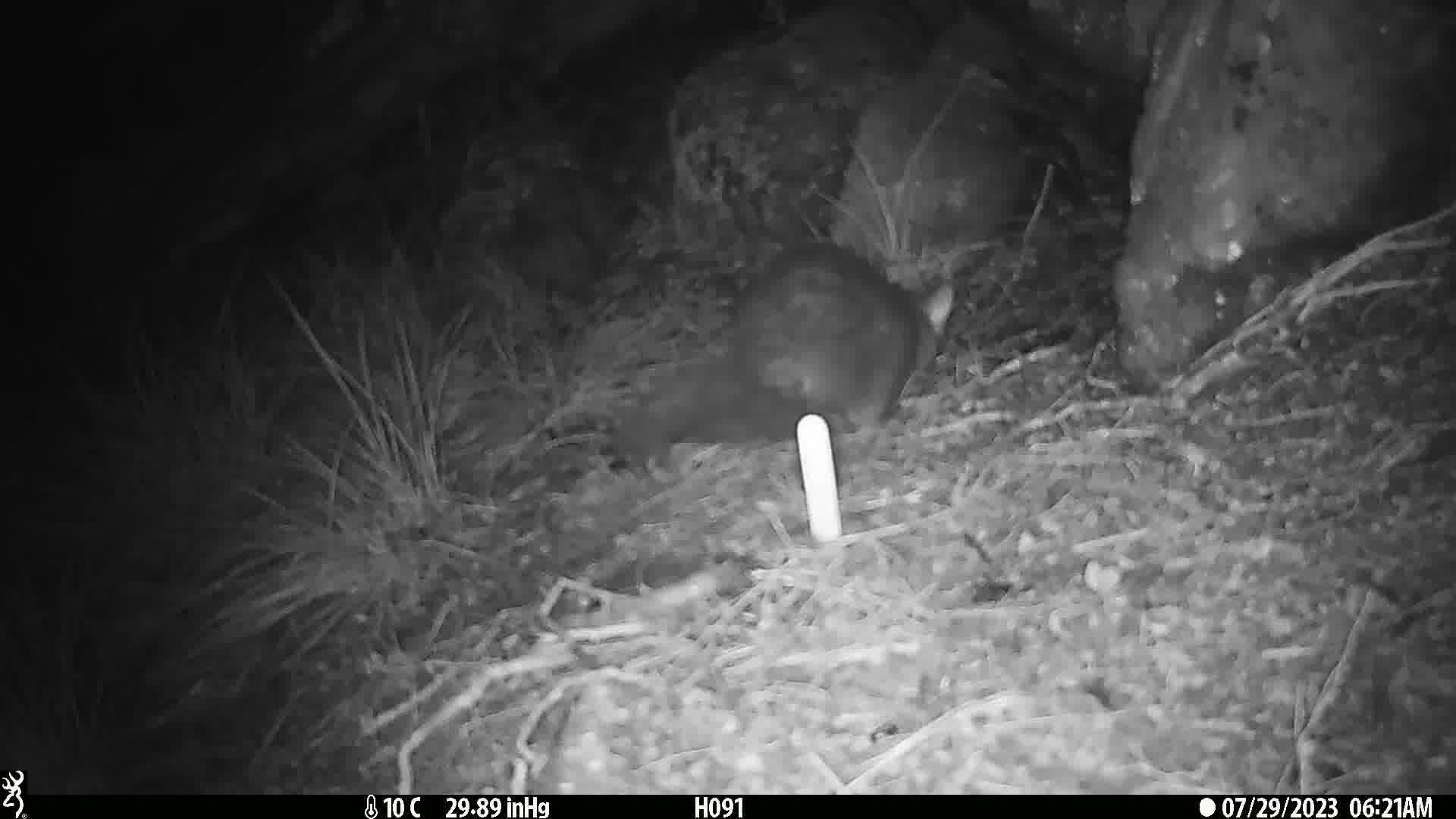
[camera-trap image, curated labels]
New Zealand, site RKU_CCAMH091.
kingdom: Animalia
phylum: Chordata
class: Mammalia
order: Diprotodontia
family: Phalangeridae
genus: Trichosurus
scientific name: Trichosurus vulpecula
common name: common brushtail possum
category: possum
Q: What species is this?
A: Possum (common brushtail possum) (Trichosurus vulpecula).